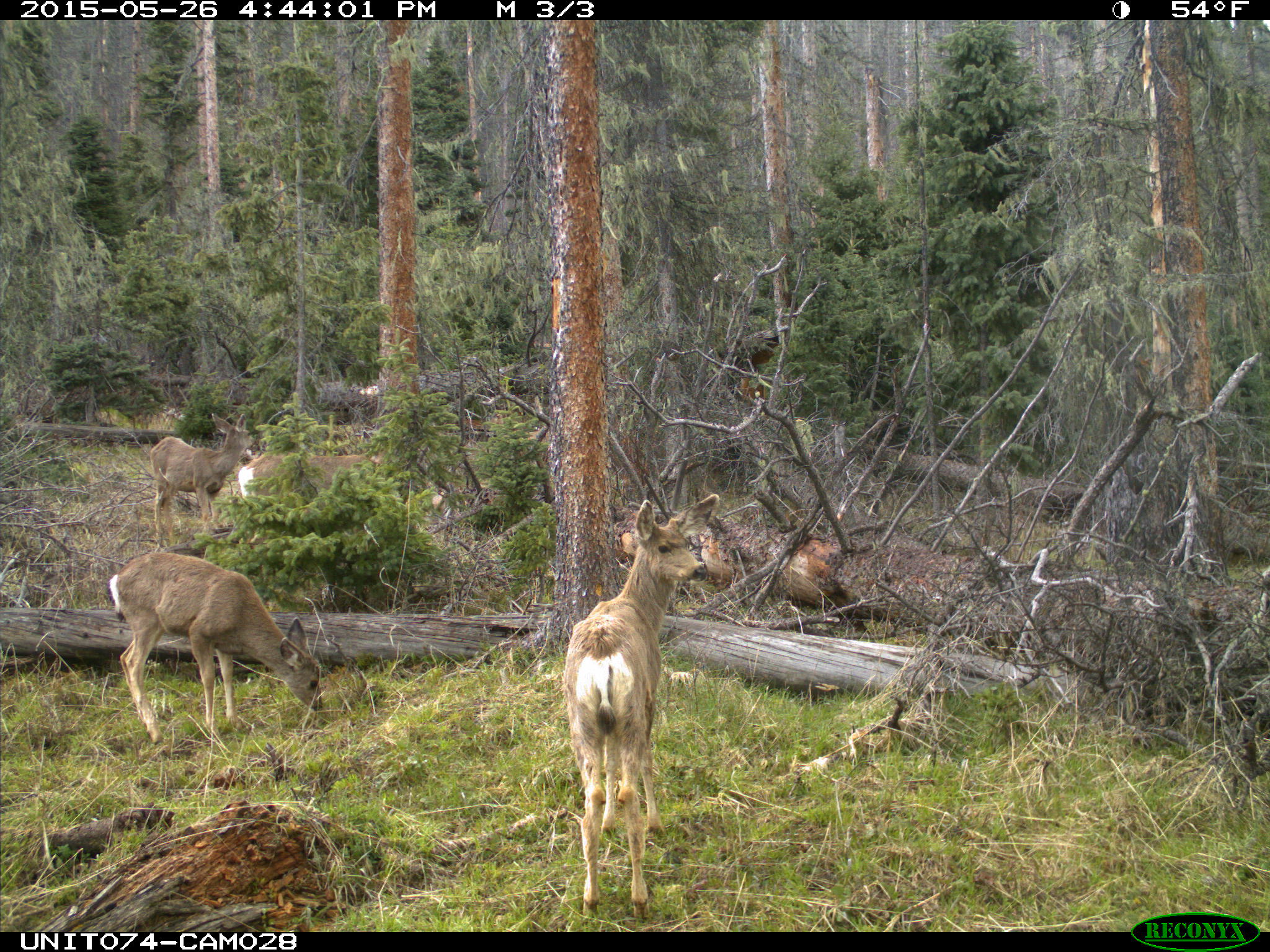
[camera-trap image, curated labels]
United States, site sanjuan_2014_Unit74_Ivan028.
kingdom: Animalia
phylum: Chordata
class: Mammalia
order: Artiodactyla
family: Cervidae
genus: Odocoileus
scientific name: Odocoileus hemionus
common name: mule deer